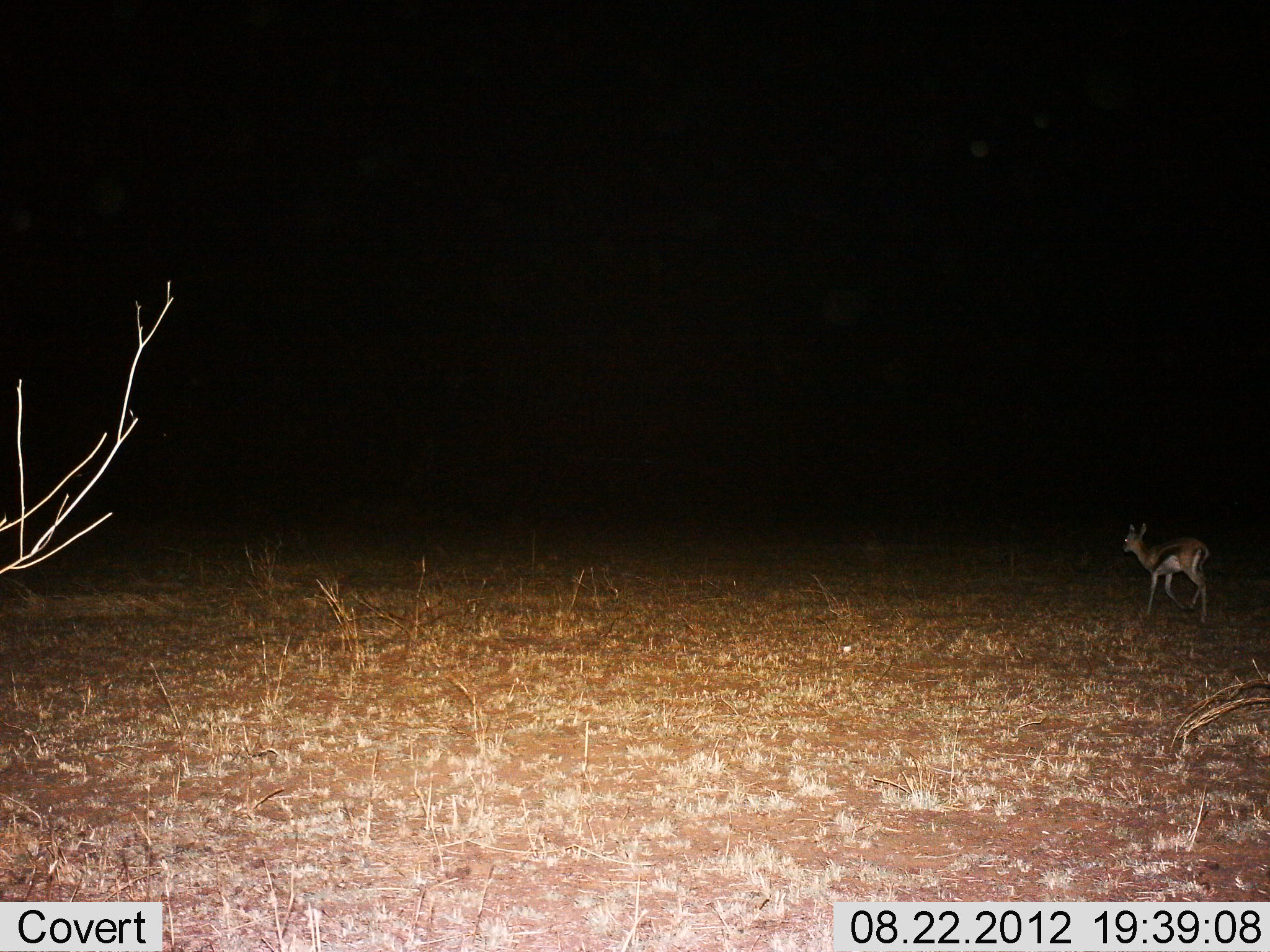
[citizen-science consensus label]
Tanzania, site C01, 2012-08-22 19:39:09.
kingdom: Animalia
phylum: Chordata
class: Mammalia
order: Artiodactyla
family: Bovidae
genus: Eudorcas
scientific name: Eudorcas thomsonii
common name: thomson's gazelle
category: gazellethomsons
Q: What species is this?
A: Gazellethomsons (thomson's gazelle) (Eudorcas thomsonii).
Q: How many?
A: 1.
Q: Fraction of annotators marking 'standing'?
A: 30%.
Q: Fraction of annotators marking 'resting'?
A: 0%.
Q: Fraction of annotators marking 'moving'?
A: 70%.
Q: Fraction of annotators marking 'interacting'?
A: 0%.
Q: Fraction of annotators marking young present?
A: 0%.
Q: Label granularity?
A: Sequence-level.